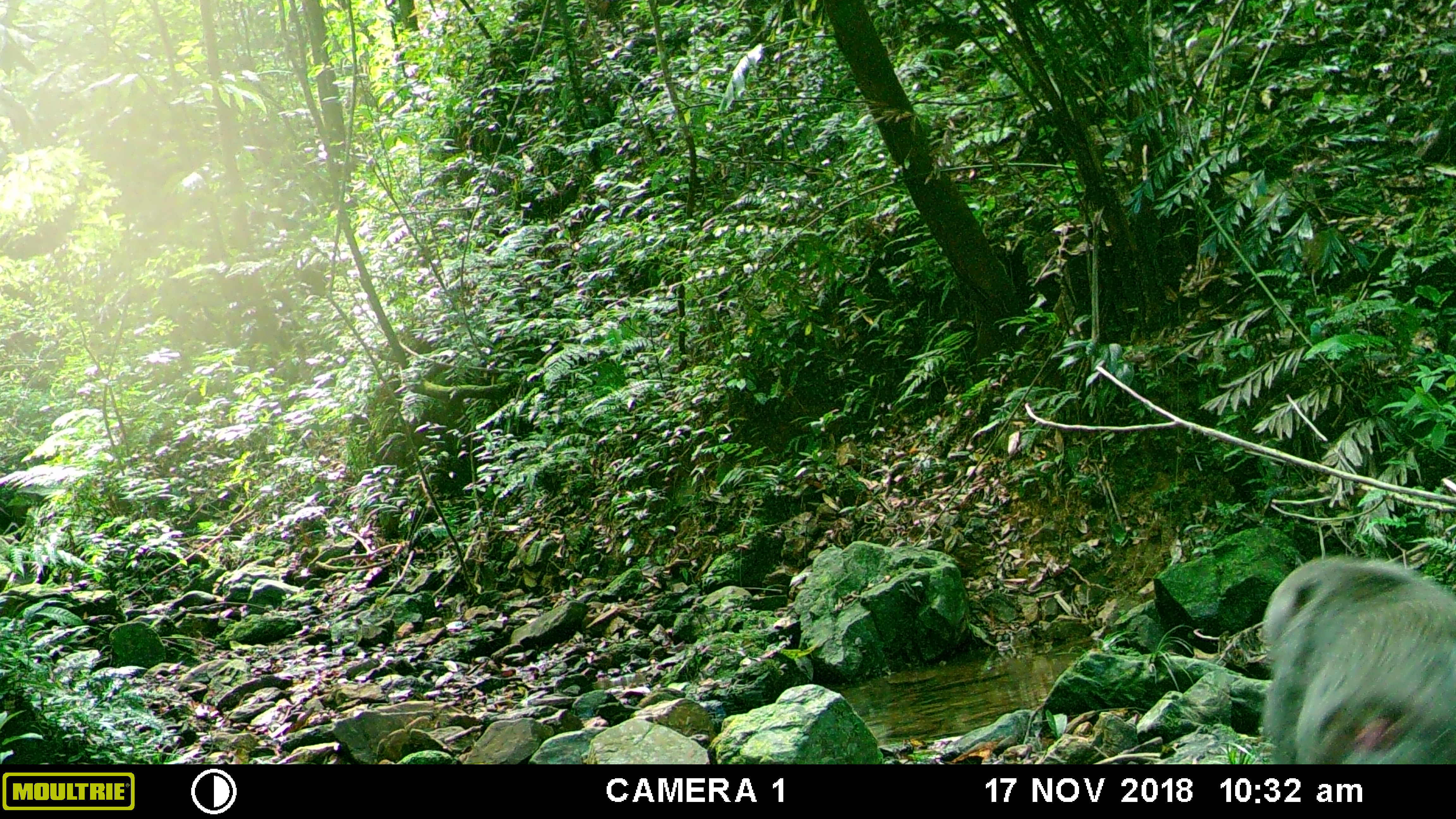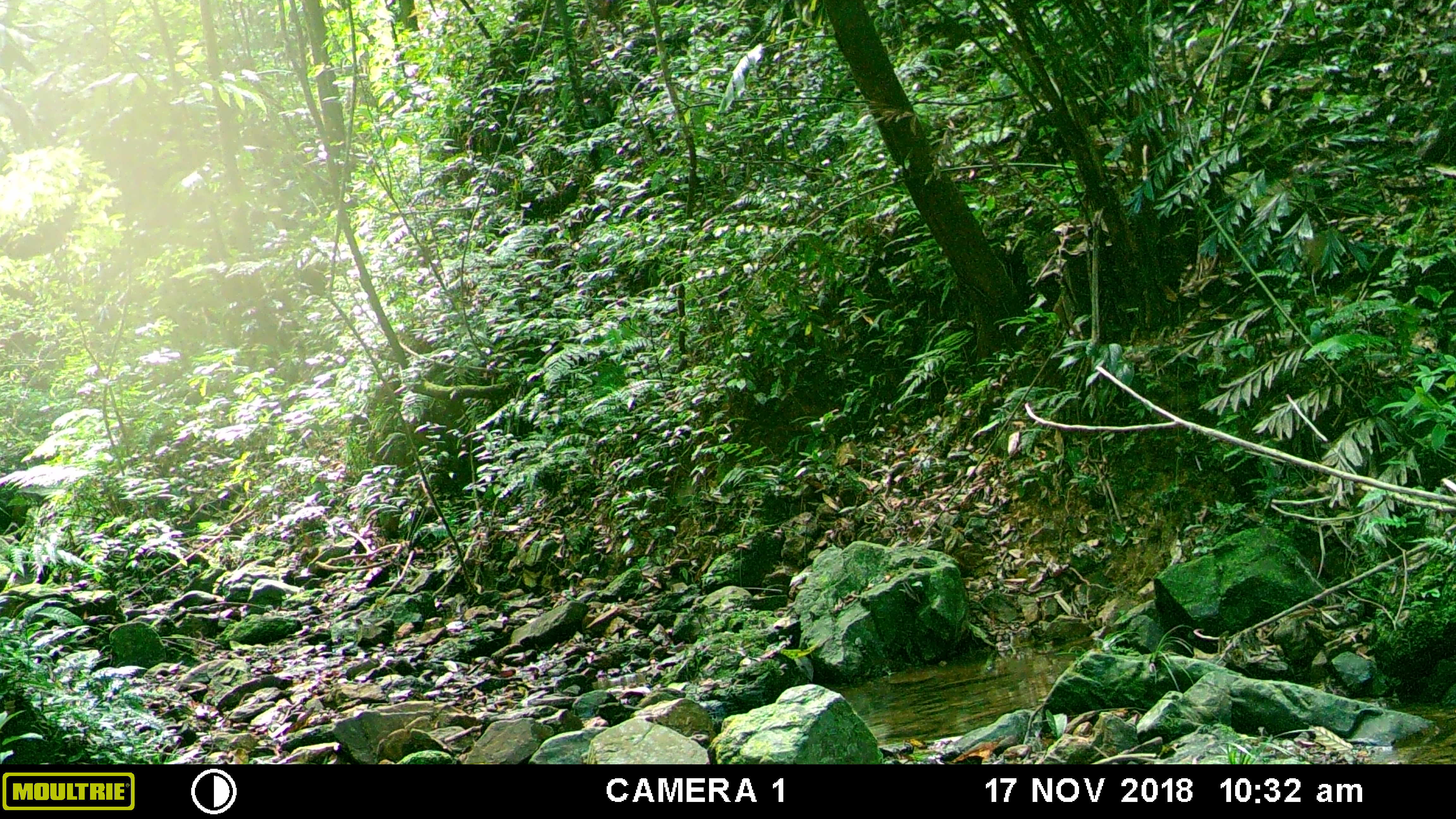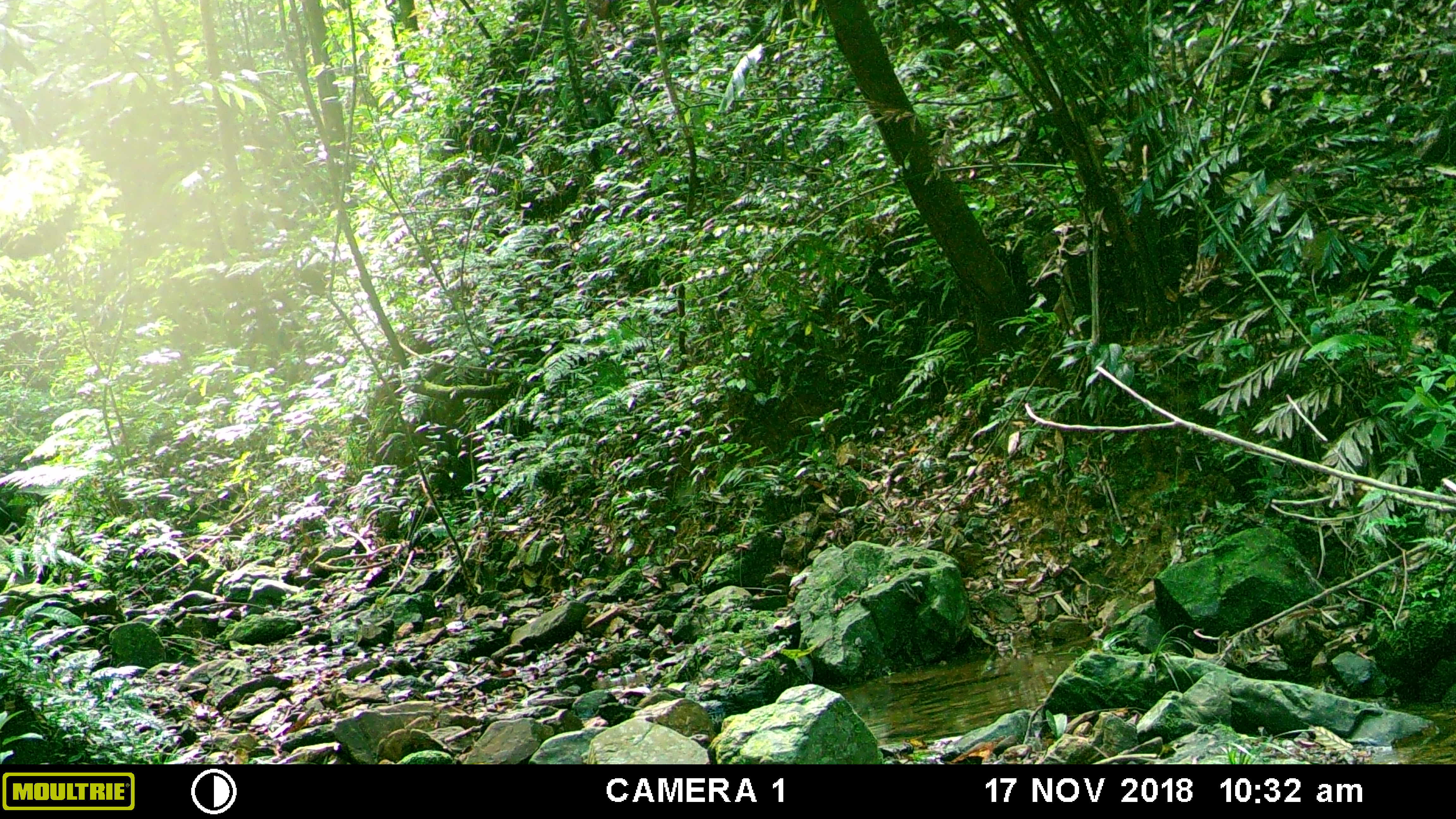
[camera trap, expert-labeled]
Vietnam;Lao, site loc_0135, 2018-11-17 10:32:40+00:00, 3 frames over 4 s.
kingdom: Animalia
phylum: Chordata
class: Mammalia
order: Primates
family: Cercopithecidae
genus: Macaca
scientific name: Macaca arctoides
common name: stump-tailed macaque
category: stump tailed macaque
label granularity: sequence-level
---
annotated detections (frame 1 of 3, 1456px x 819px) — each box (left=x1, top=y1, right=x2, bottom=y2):
stump tailed macaque: (left=1257, top=556, right=1456, bottom=763)